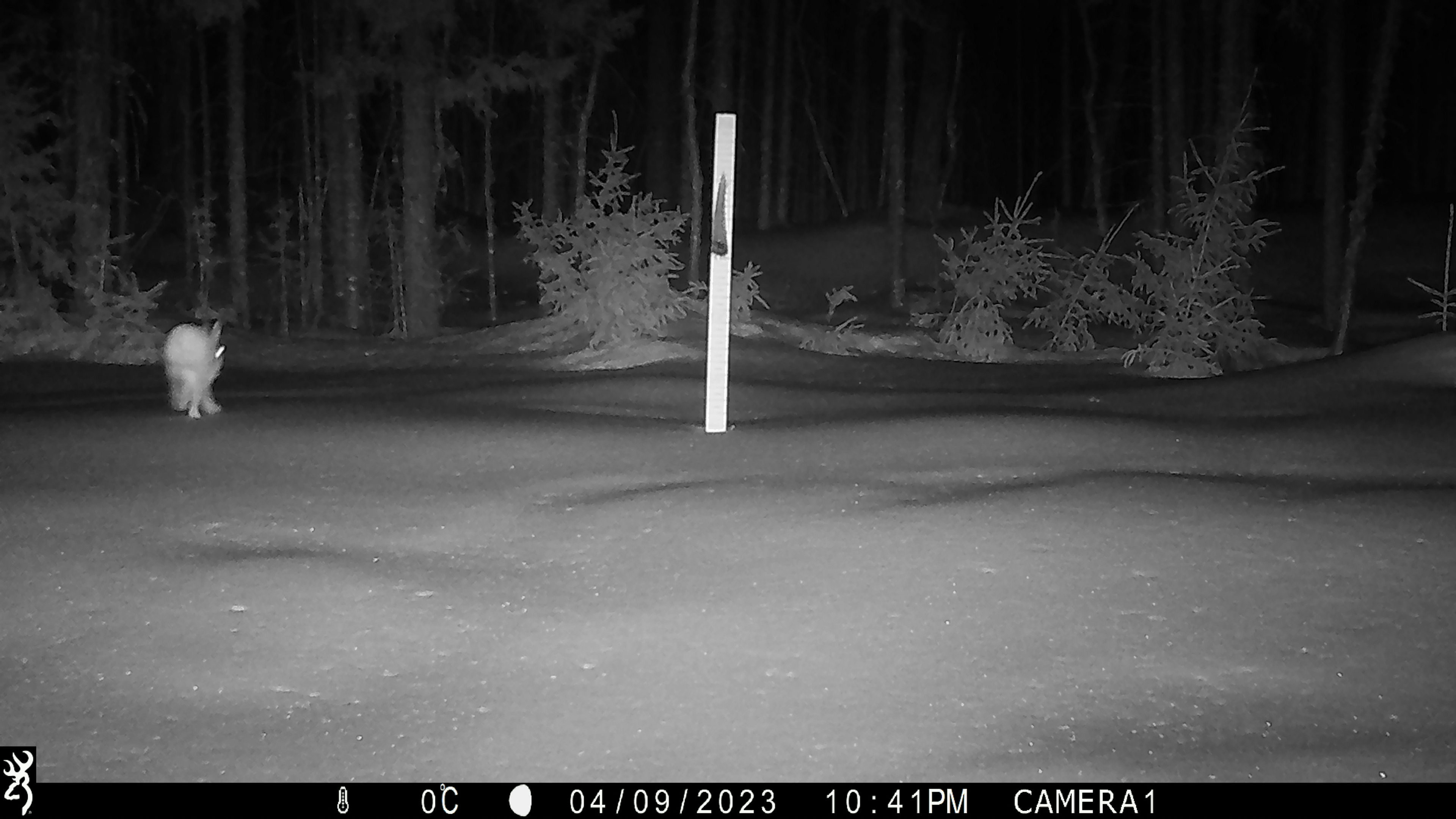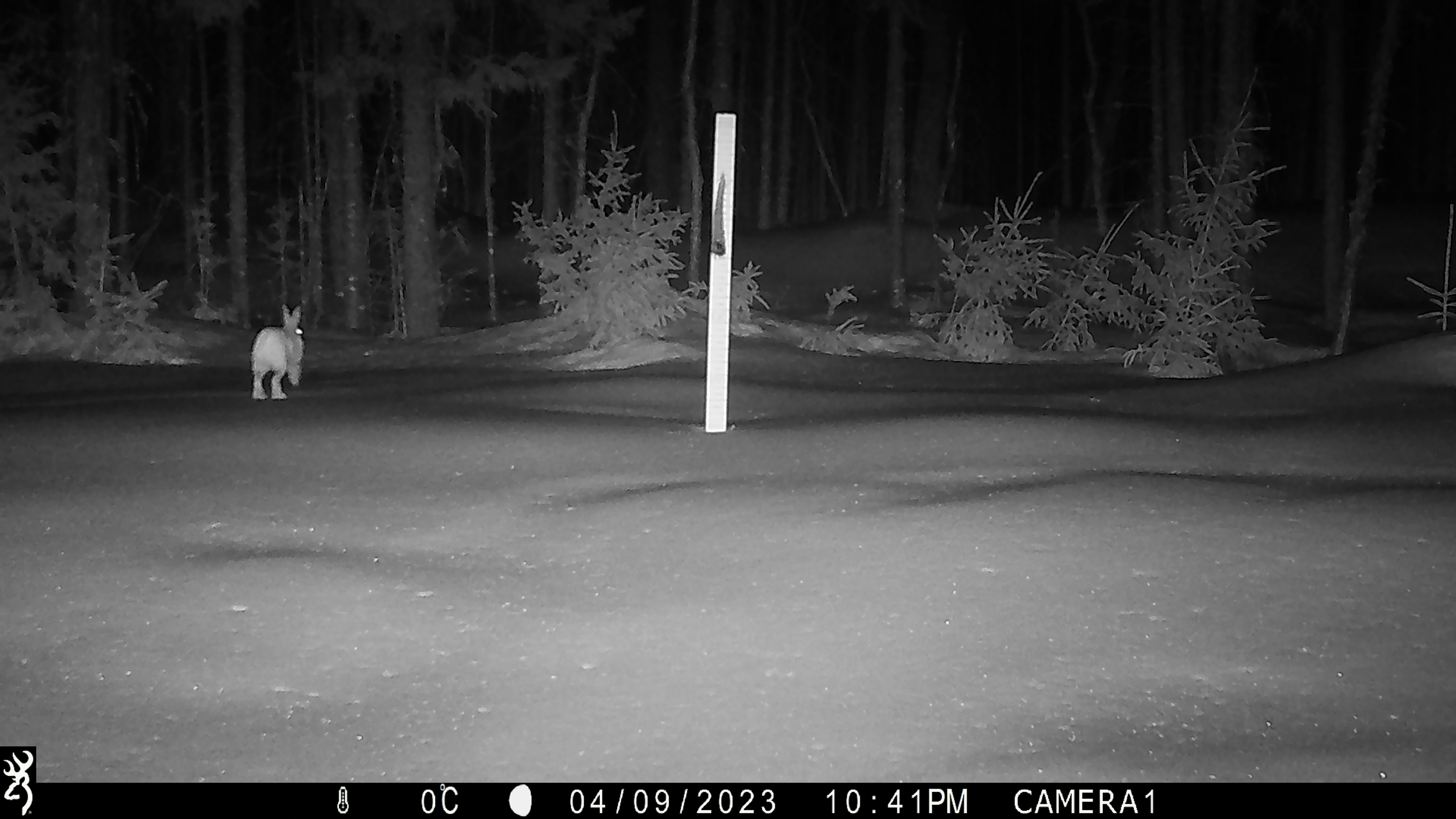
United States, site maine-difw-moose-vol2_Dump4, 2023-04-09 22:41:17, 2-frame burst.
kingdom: Animalia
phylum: Chordata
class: Mammalia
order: Lagomorpha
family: Leporidae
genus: Lepus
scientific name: Lepus americanus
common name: snowshoe hare